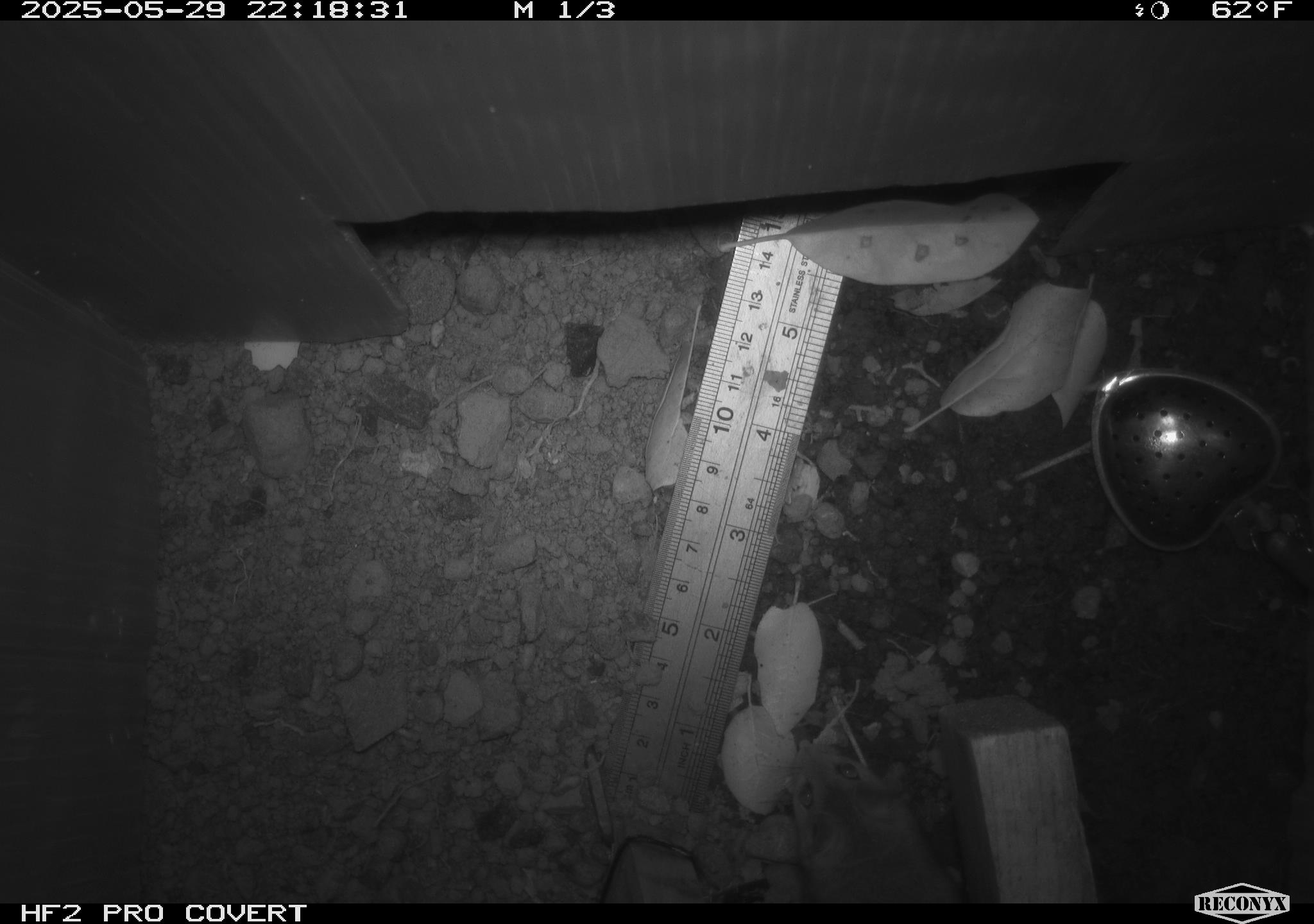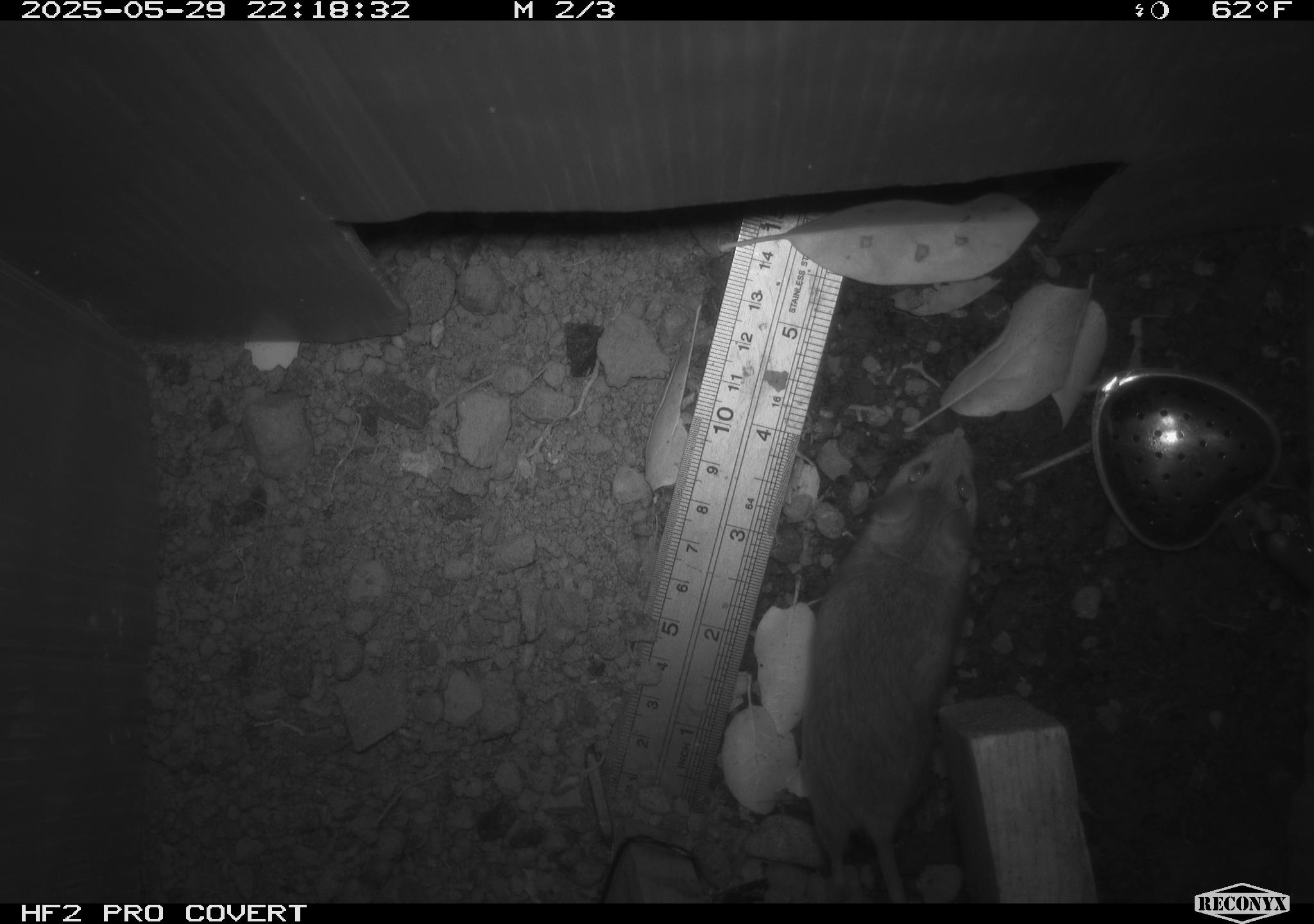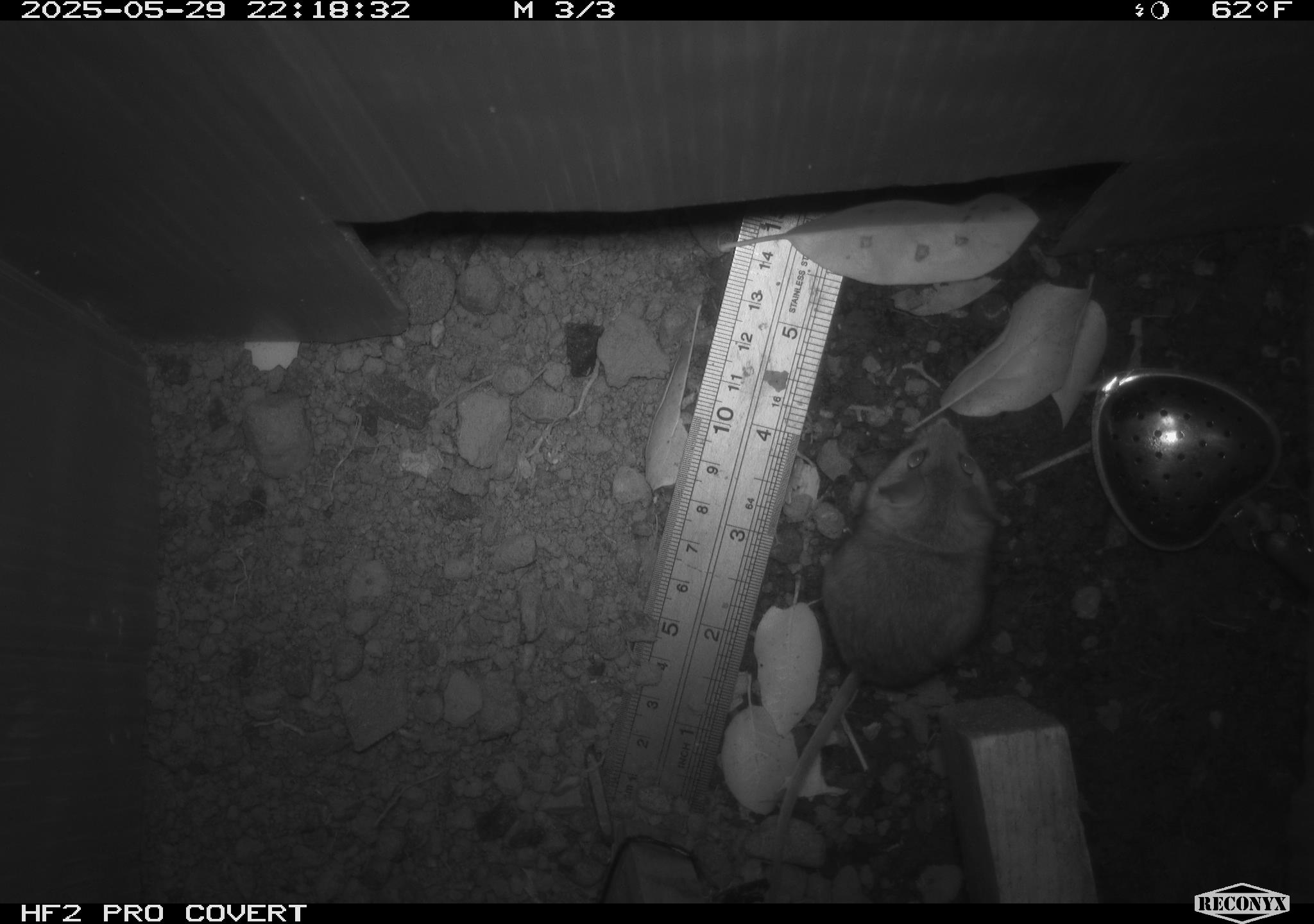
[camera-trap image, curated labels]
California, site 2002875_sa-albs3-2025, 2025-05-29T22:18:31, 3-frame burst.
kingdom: Animalia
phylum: Chordata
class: Mammalia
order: Rodentia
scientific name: Rodentia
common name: mouse species